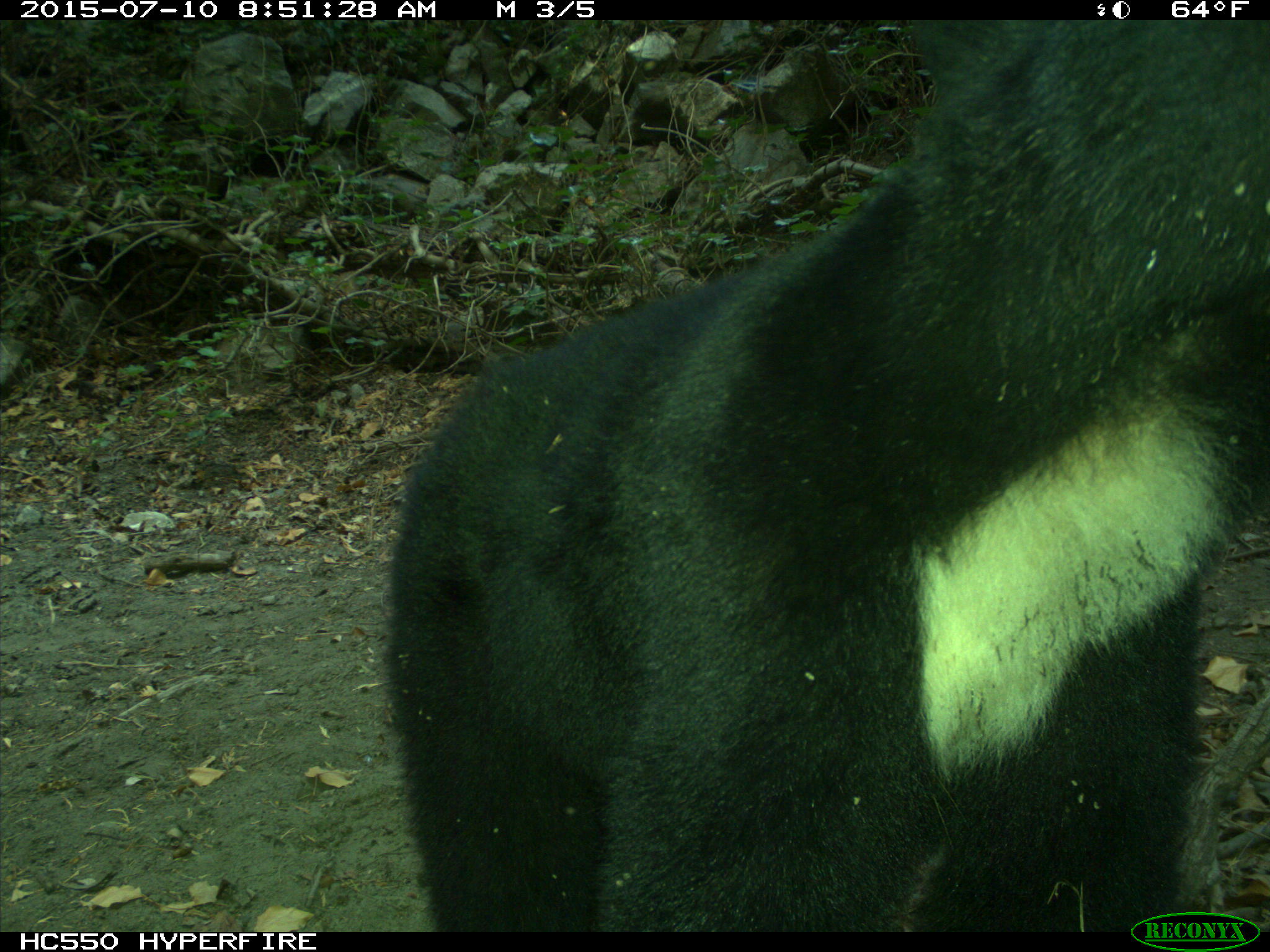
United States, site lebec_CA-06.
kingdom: Animalia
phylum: Chordata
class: Mammalia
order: Carnivora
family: Ursidae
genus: Ursus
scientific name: Ursus americanus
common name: american black bear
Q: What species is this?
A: Ursus americanus (american black bear).